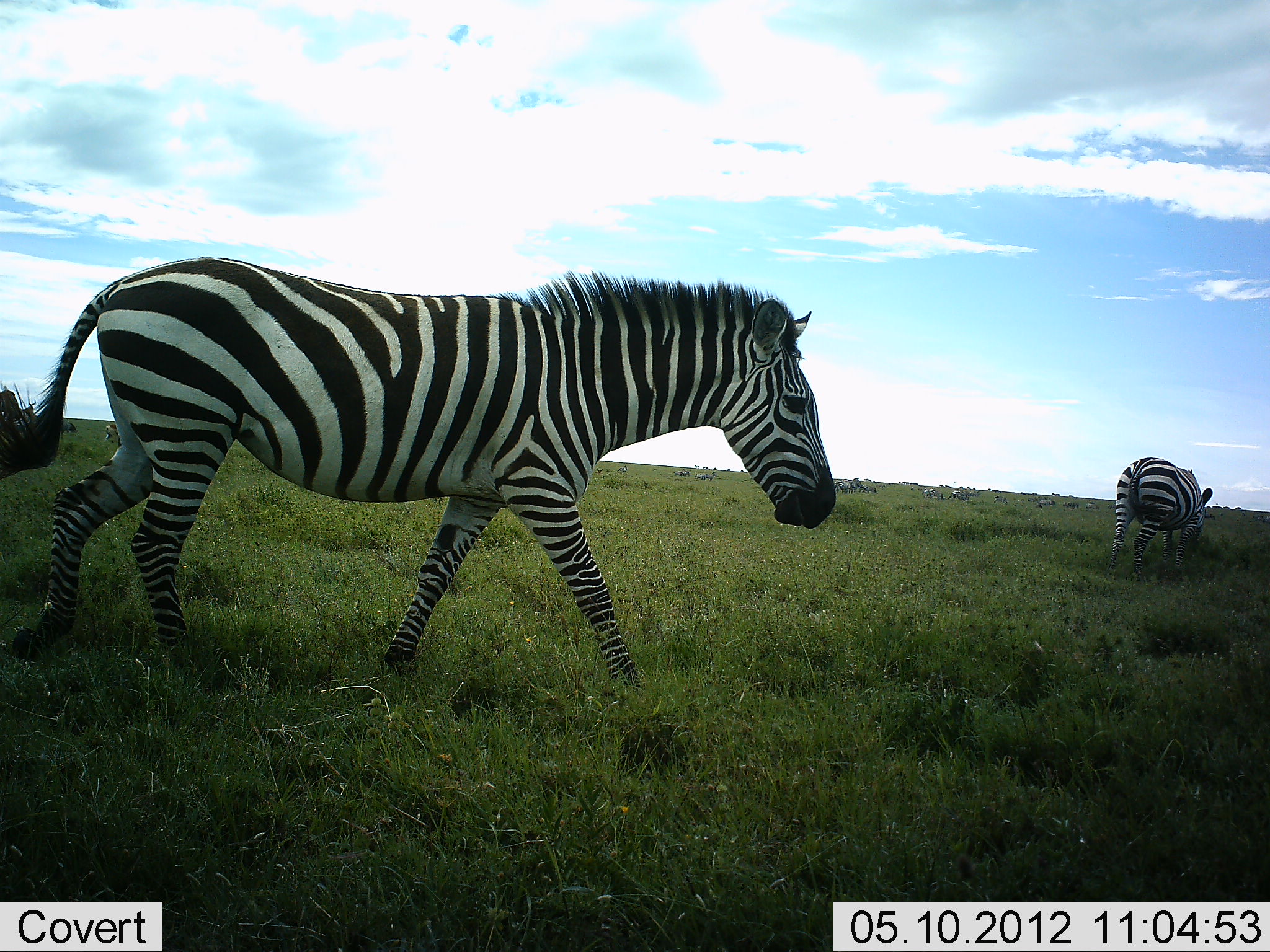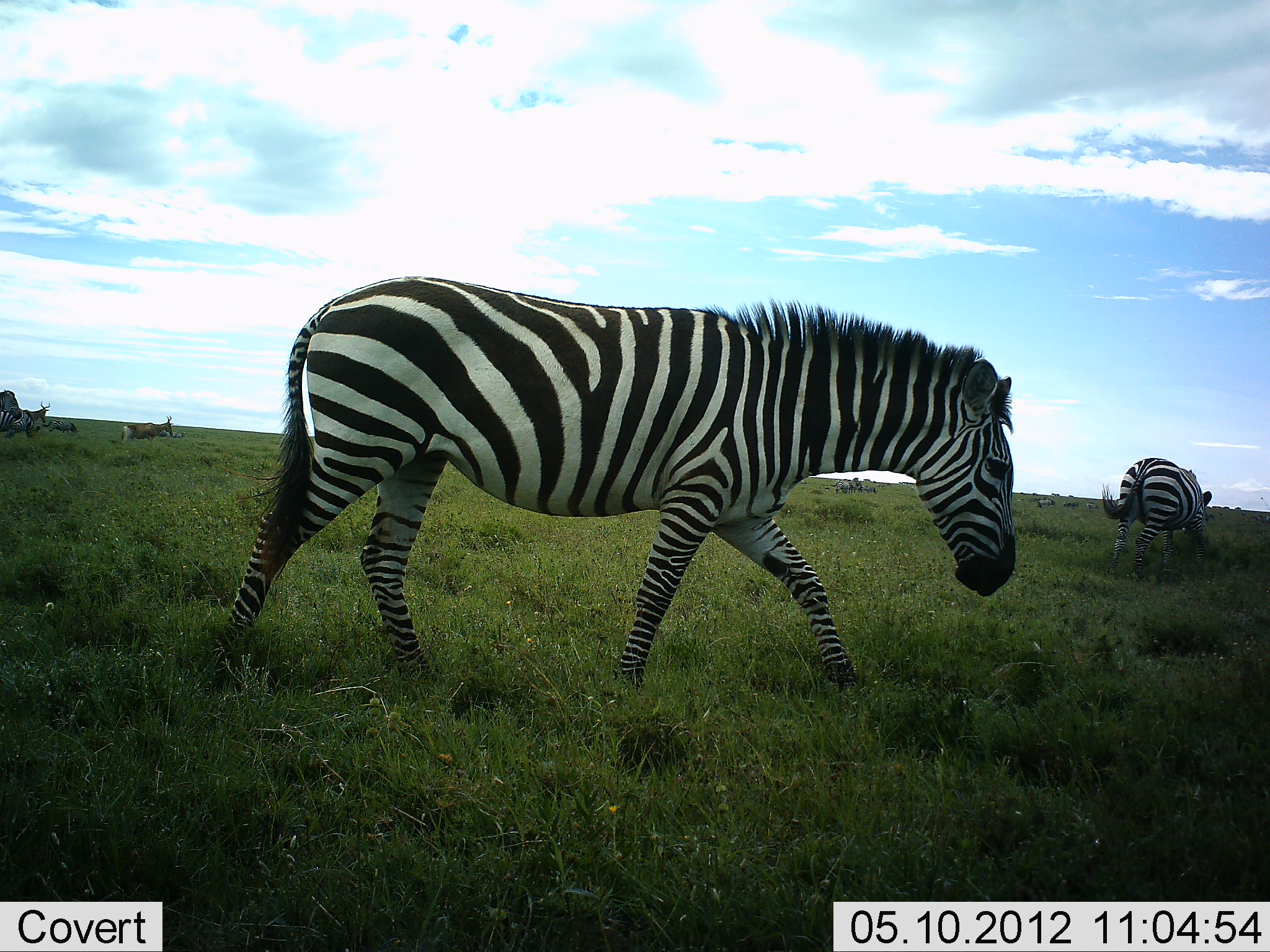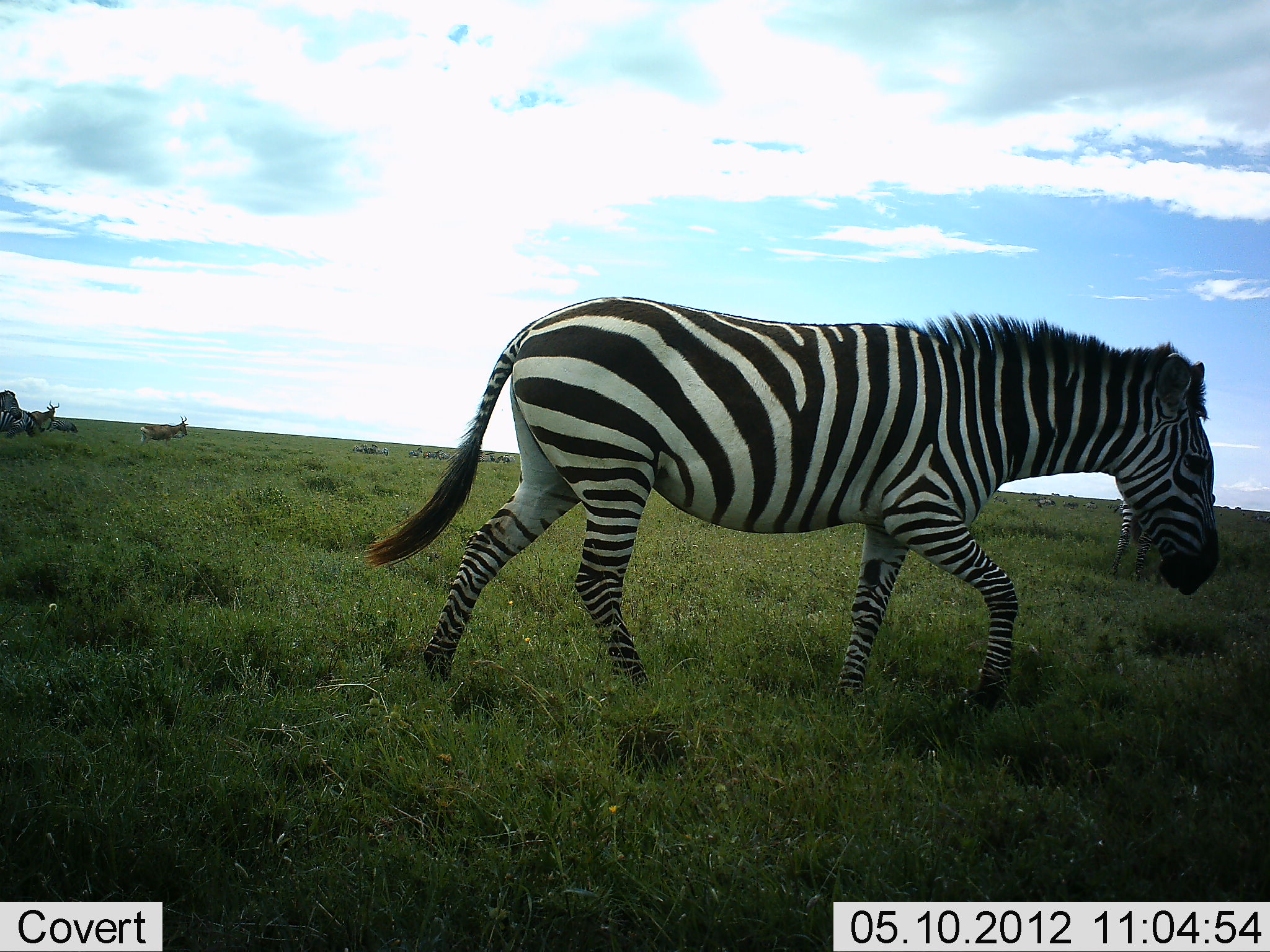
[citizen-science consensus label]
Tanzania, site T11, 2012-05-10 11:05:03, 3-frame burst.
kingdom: Animalia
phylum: Chordata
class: Mammalia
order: Artiodactyla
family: Bovidae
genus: Alcelaphus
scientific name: Alcelaphus buselaphus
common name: hartebeest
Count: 2.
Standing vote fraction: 10%.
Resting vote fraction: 0%.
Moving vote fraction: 90%.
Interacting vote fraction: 0%.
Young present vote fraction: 0%.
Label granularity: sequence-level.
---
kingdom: Animalia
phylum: Chordata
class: Mammalia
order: Perissodactyla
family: Equidae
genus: Equus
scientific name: Equus quagga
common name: plains zebra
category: zebra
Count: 2.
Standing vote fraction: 24%.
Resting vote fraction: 0%.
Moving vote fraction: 96%.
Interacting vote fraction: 0%.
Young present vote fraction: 0%.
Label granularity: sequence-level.